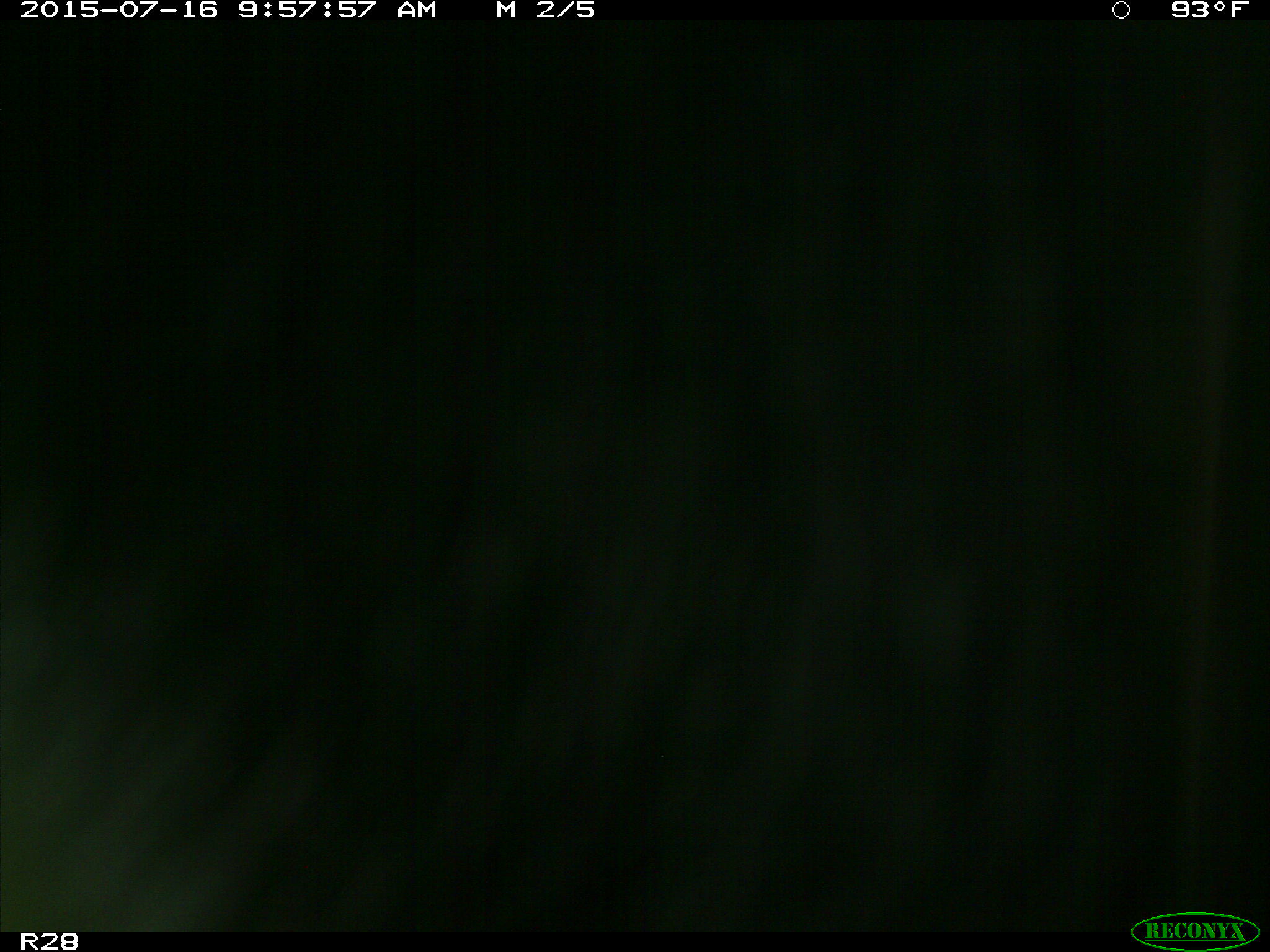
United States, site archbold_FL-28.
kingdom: Animalia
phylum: Chordata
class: Mammalia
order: Artiodactyla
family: Bovidae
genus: Bos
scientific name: Bos taurus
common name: domestic cow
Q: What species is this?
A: Bos taurus (domestic cow).